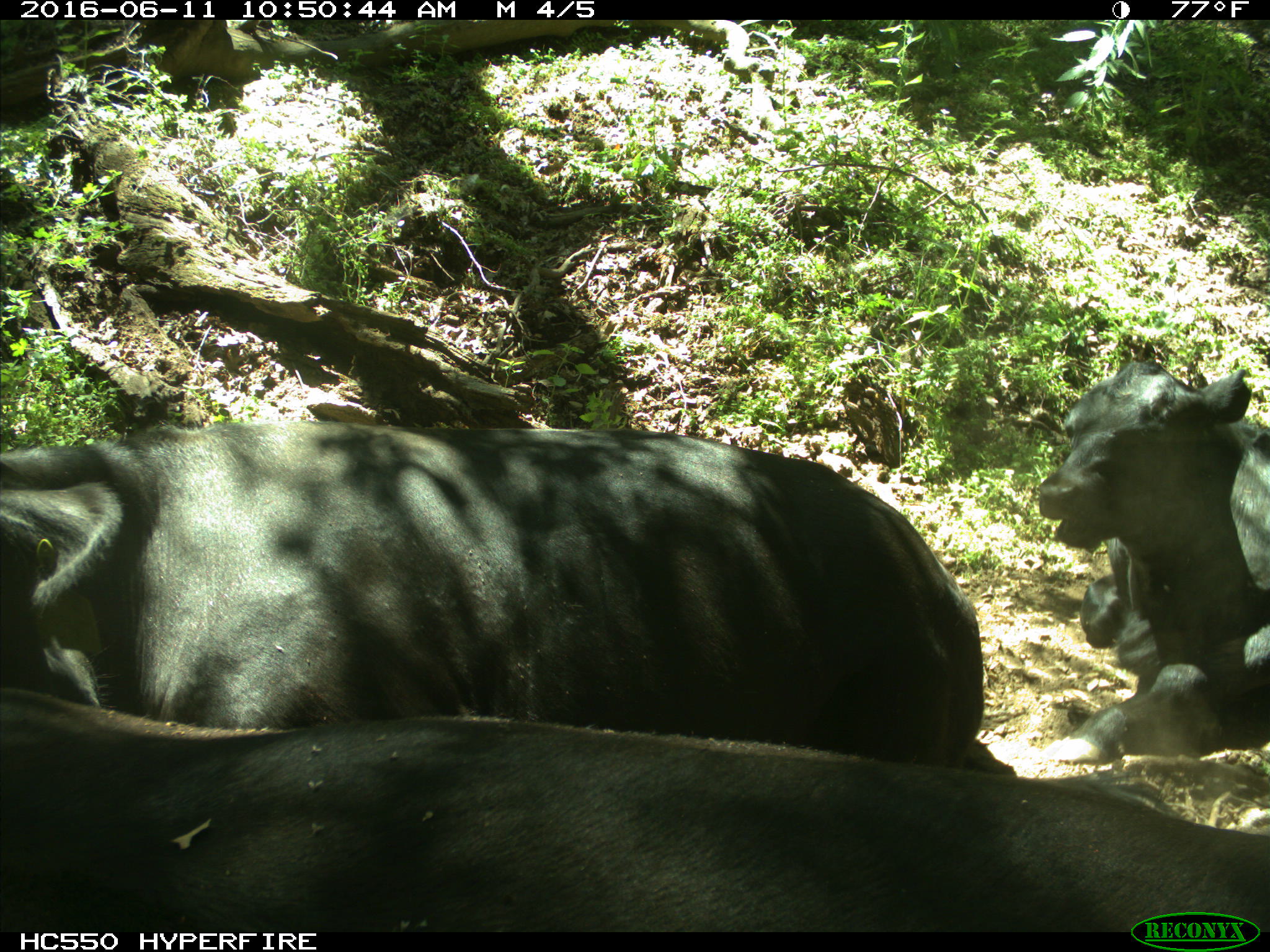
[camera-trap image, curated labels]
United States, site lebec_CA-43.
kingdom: Animalia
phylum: Chordata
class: Mammalia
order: Artiodactyla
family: Bovidae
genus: Bos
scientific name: Bos taurus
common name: domestic cow